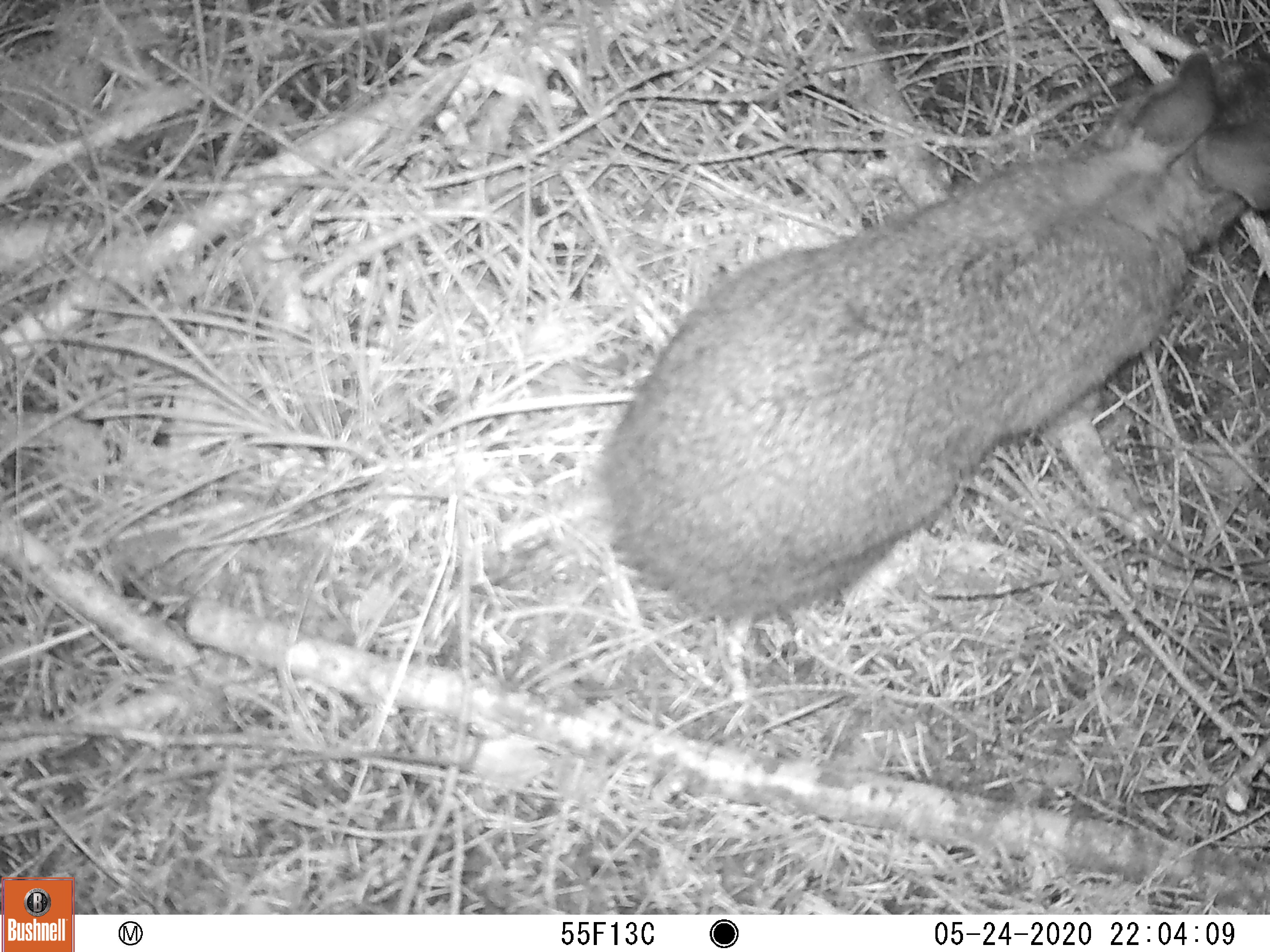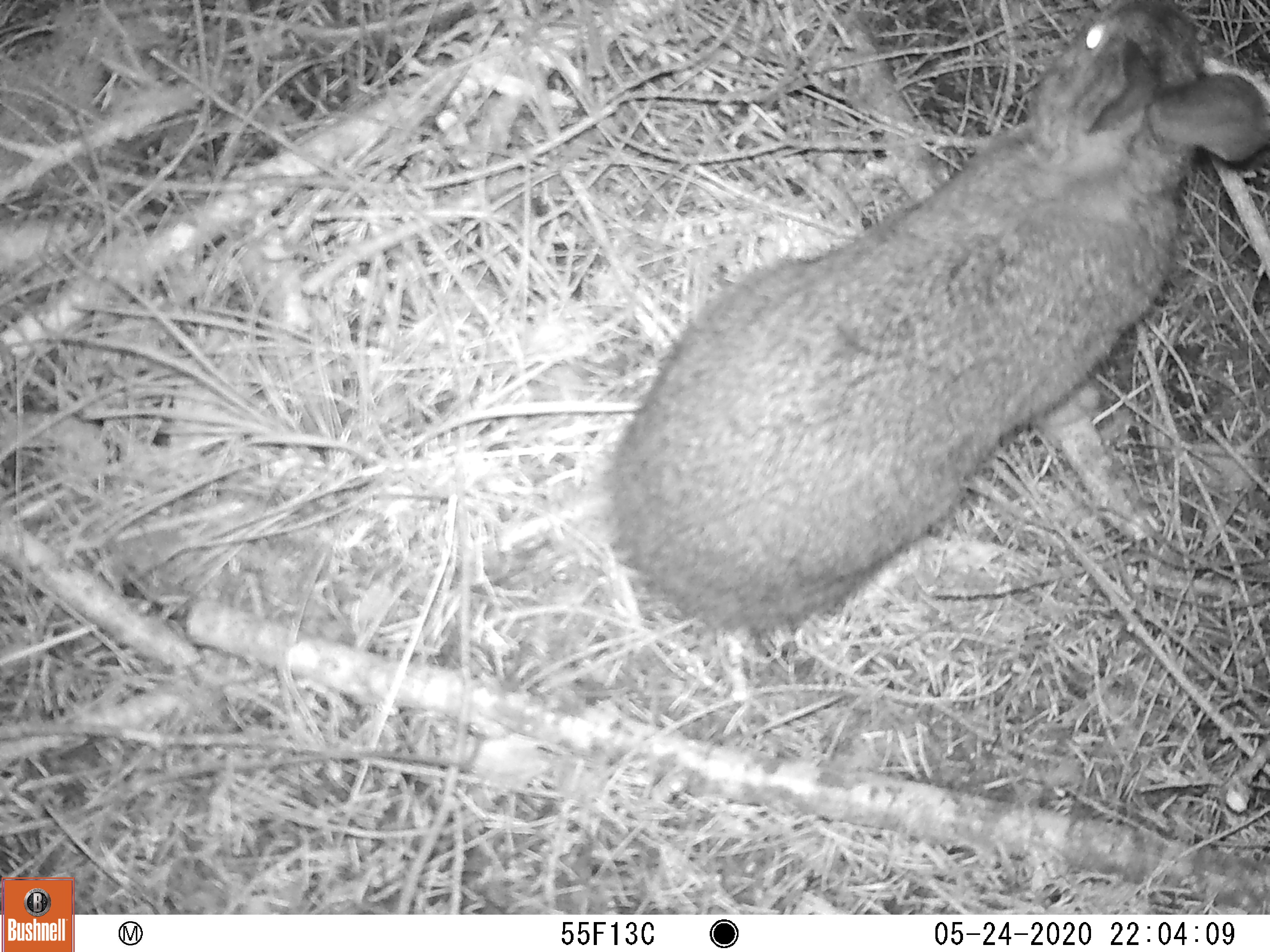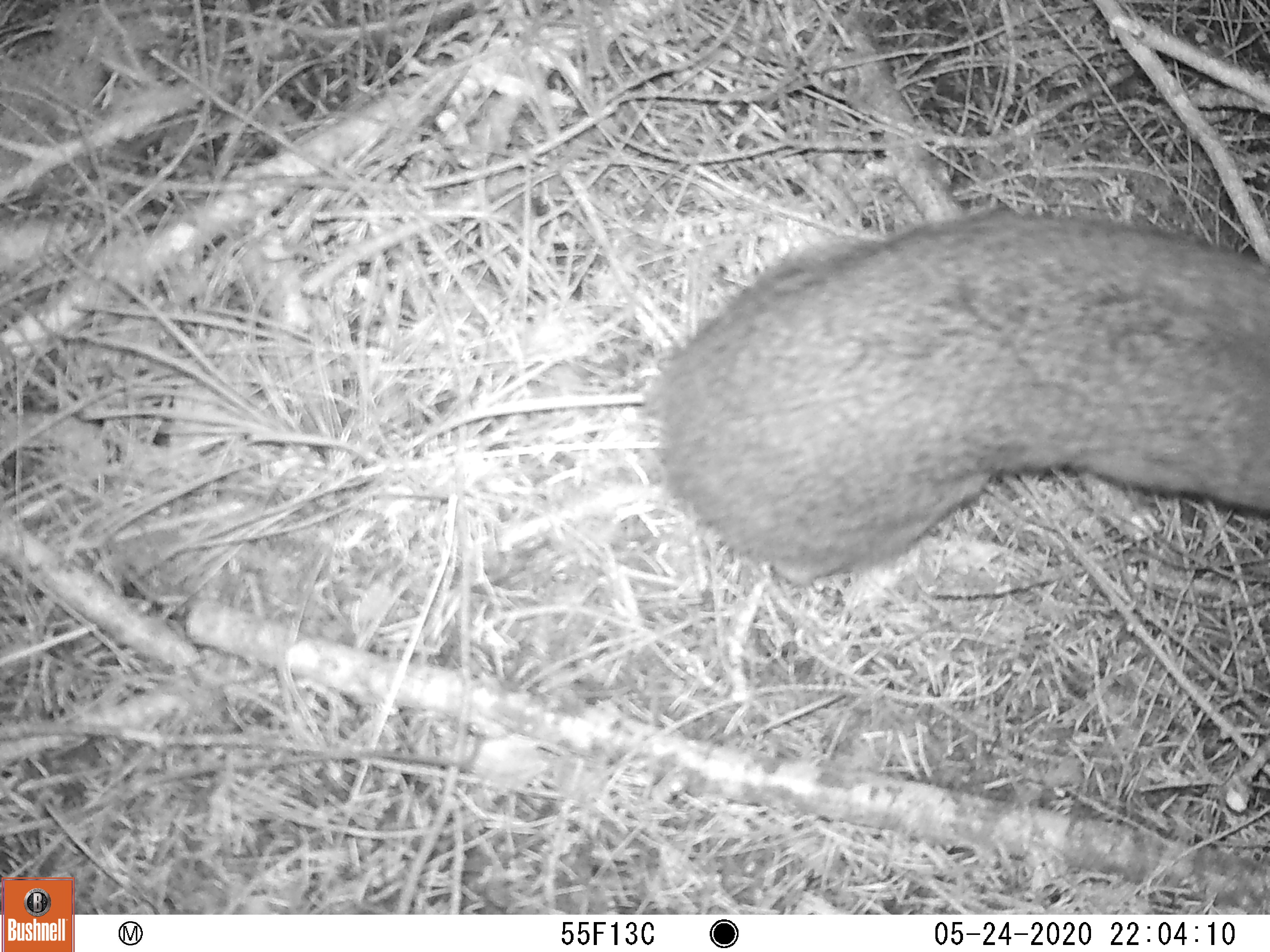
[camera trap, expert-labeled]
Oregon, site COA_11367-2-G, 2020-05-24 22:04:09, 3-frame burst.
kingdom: Animalia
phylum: Chordata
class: Mammalia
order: Lagomorpha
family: Leporidae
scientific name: Leporidae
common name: hares and rabbits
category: leporidae family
Leporidae family (hares and rabbits) (Leporidae).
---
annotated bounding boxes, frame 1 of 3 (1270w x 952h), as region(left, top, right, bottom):
leporidae family: region(588, 41, 1265, 622)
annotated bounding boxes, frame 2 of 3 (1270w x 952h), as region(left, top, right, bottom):
leporidae family: region(596, 0, 1267, 626)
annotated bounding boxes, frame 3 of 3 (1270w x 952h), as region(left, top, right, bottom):
leporidae family: region(639, 199, 1269, 579)